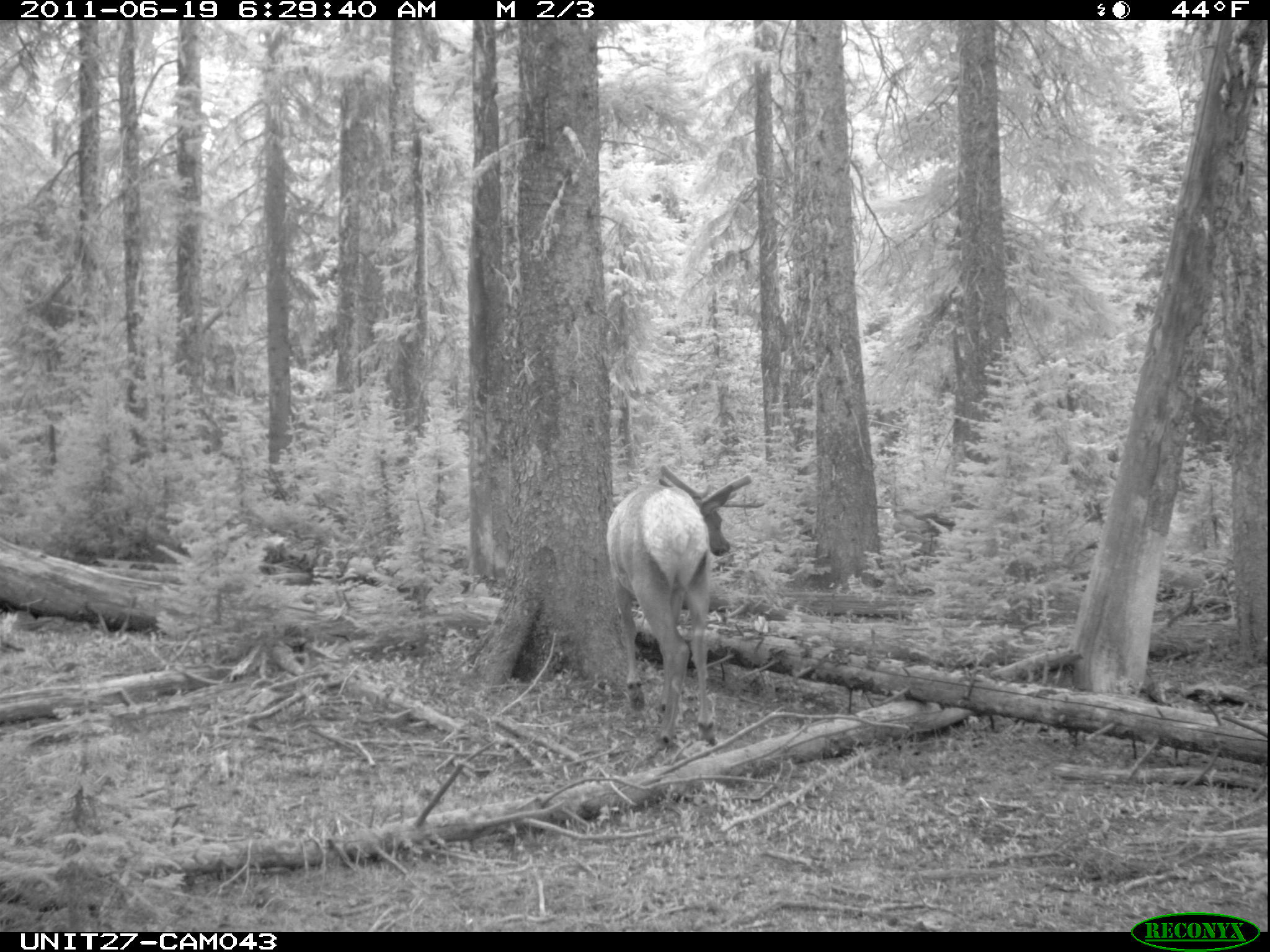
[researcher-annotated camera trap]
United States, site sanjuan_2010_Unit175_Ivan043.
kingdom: Animalia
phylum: Chordata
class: Mammalia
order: Artiodactyla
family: Cervidae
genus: Cervus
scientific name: Cervus elaphus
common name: red deer